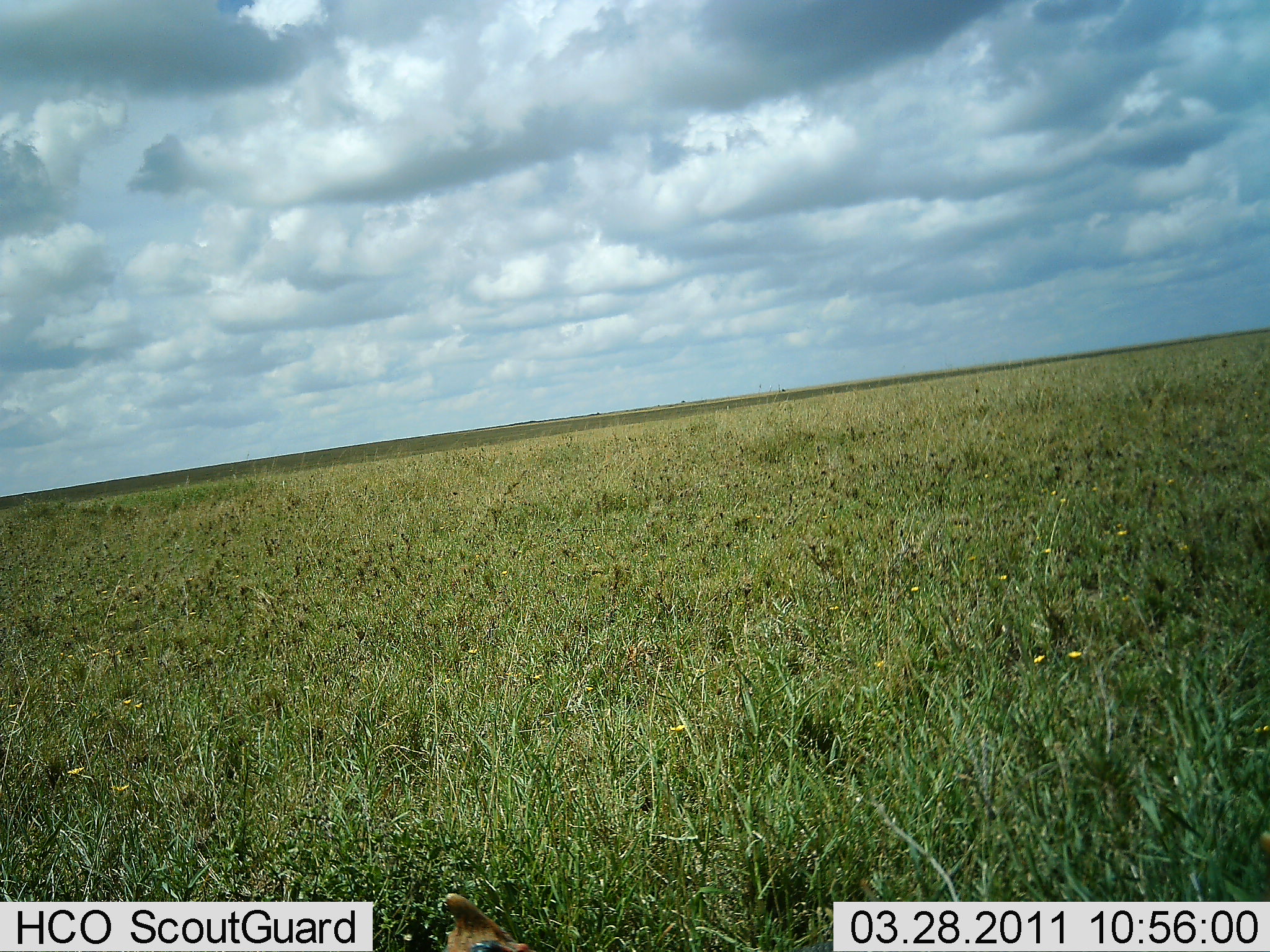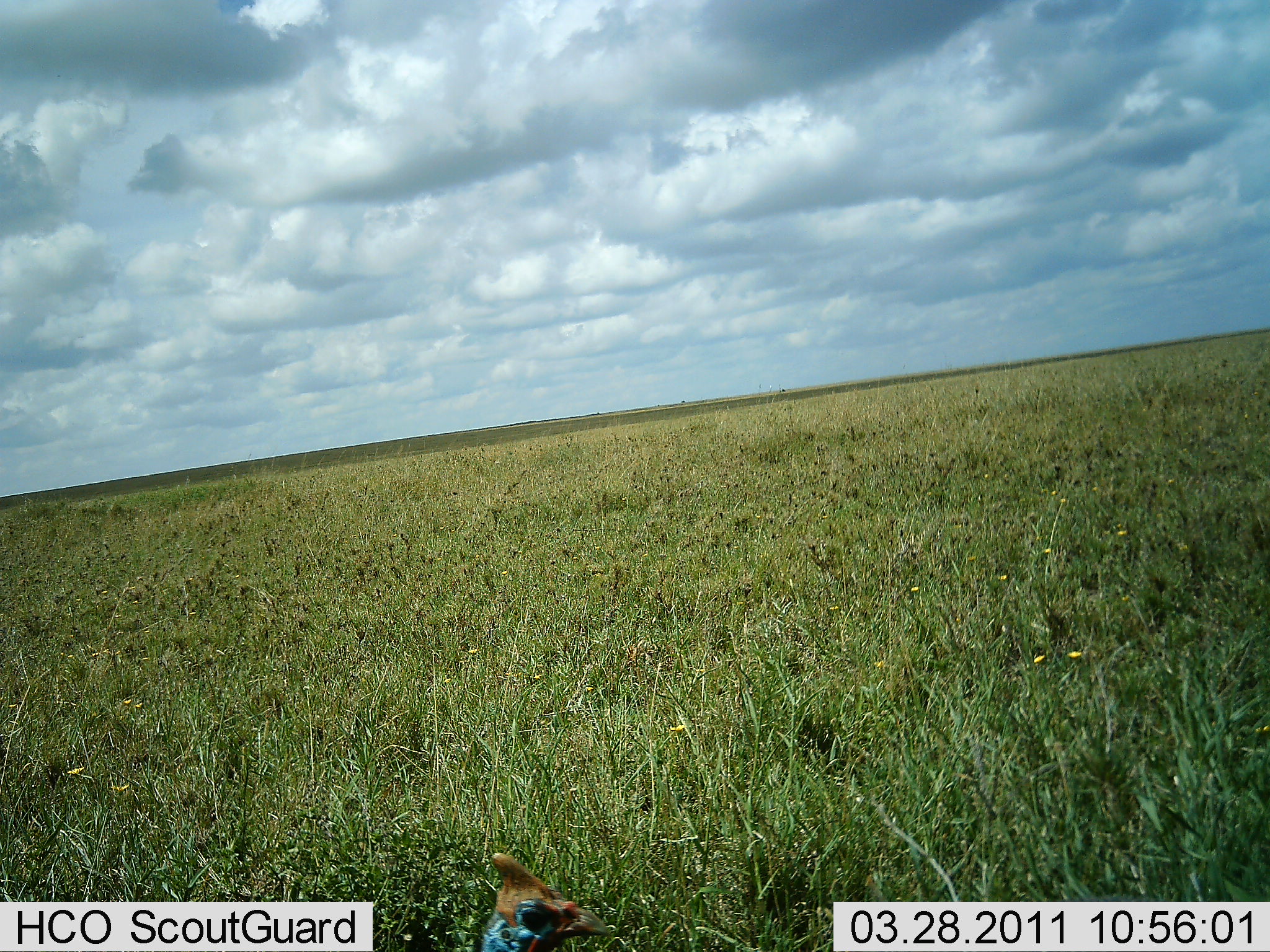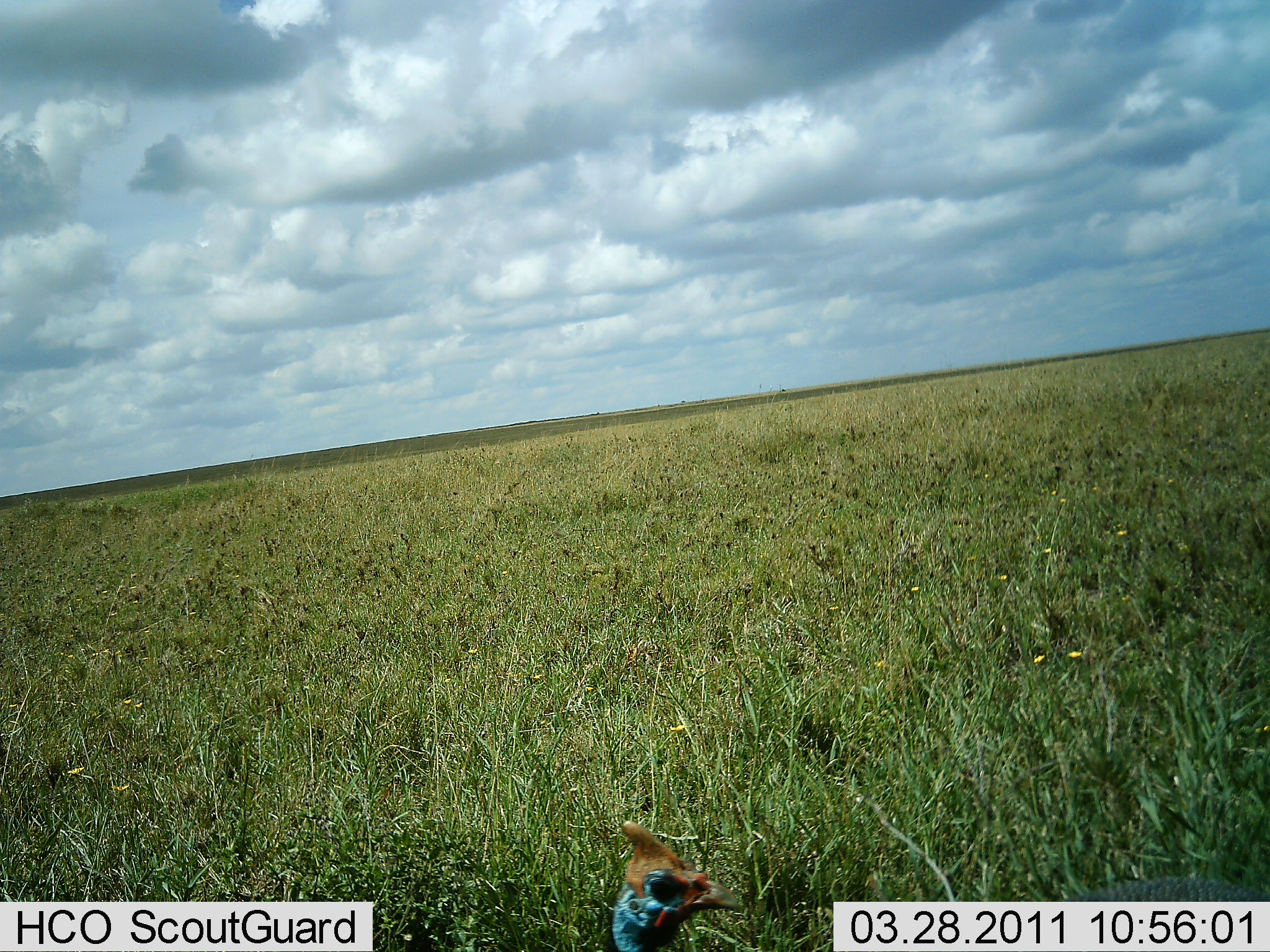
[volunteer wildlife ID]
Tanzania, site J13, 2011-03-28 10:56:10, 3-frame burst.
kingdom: Animalia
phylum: Chordata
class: Aves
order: Galliformes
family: Numididae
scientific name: Numididae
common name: guinea fowl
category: guineafowl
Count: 1.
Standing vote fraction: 8%.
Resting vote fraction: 8%.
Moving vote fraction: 83%.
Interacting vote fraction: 0%.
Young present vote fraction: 0%.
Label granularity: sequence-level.